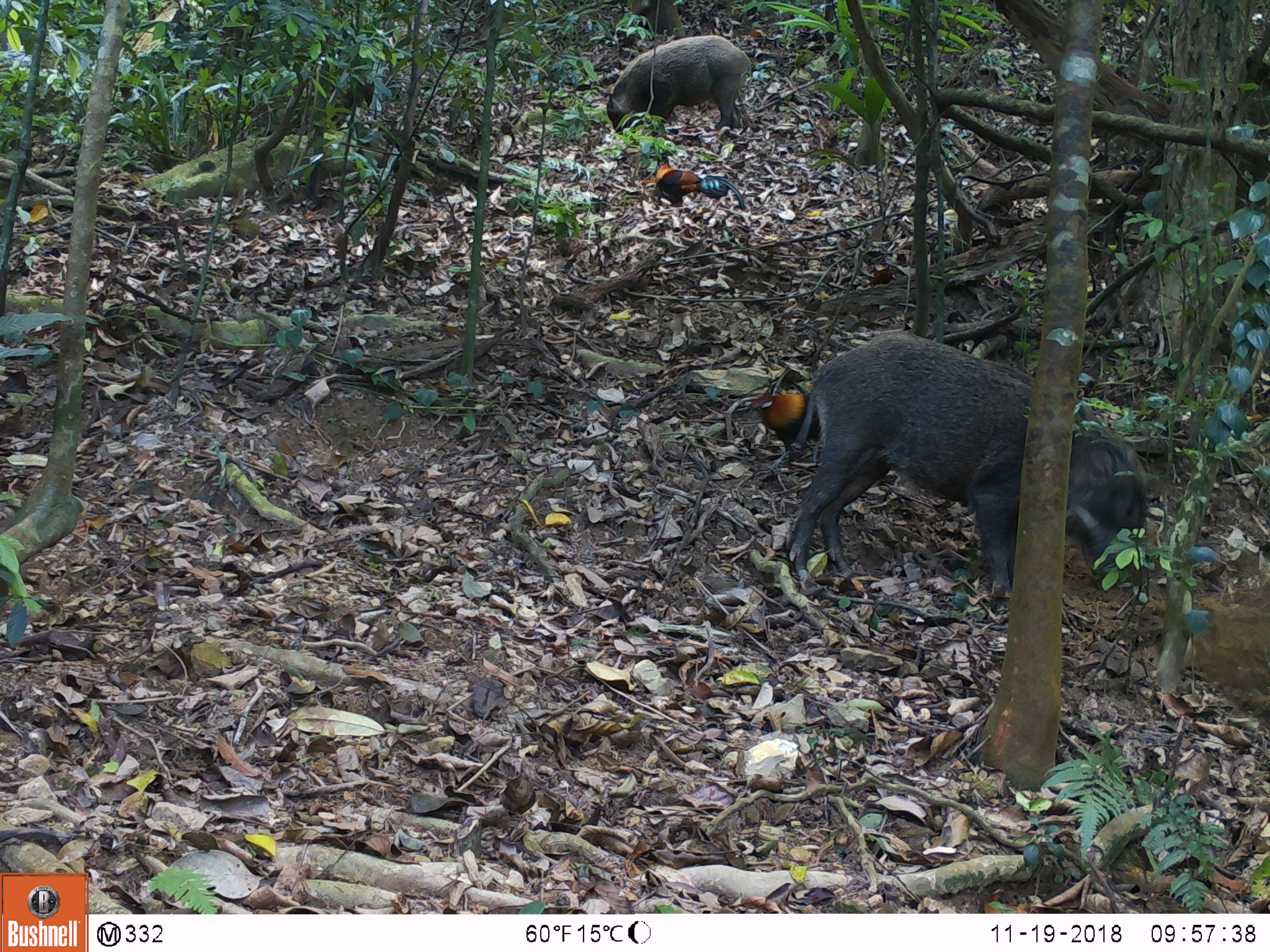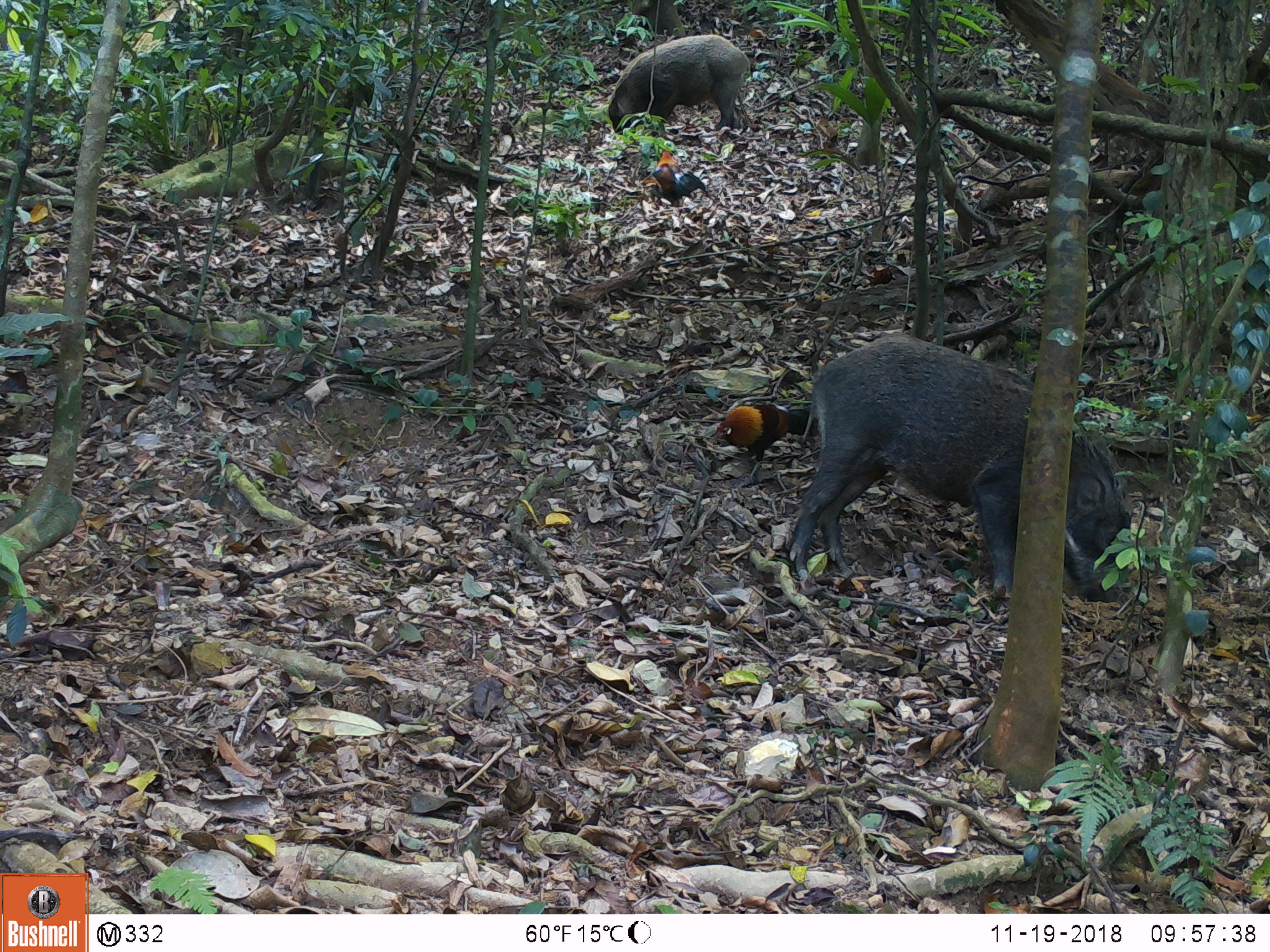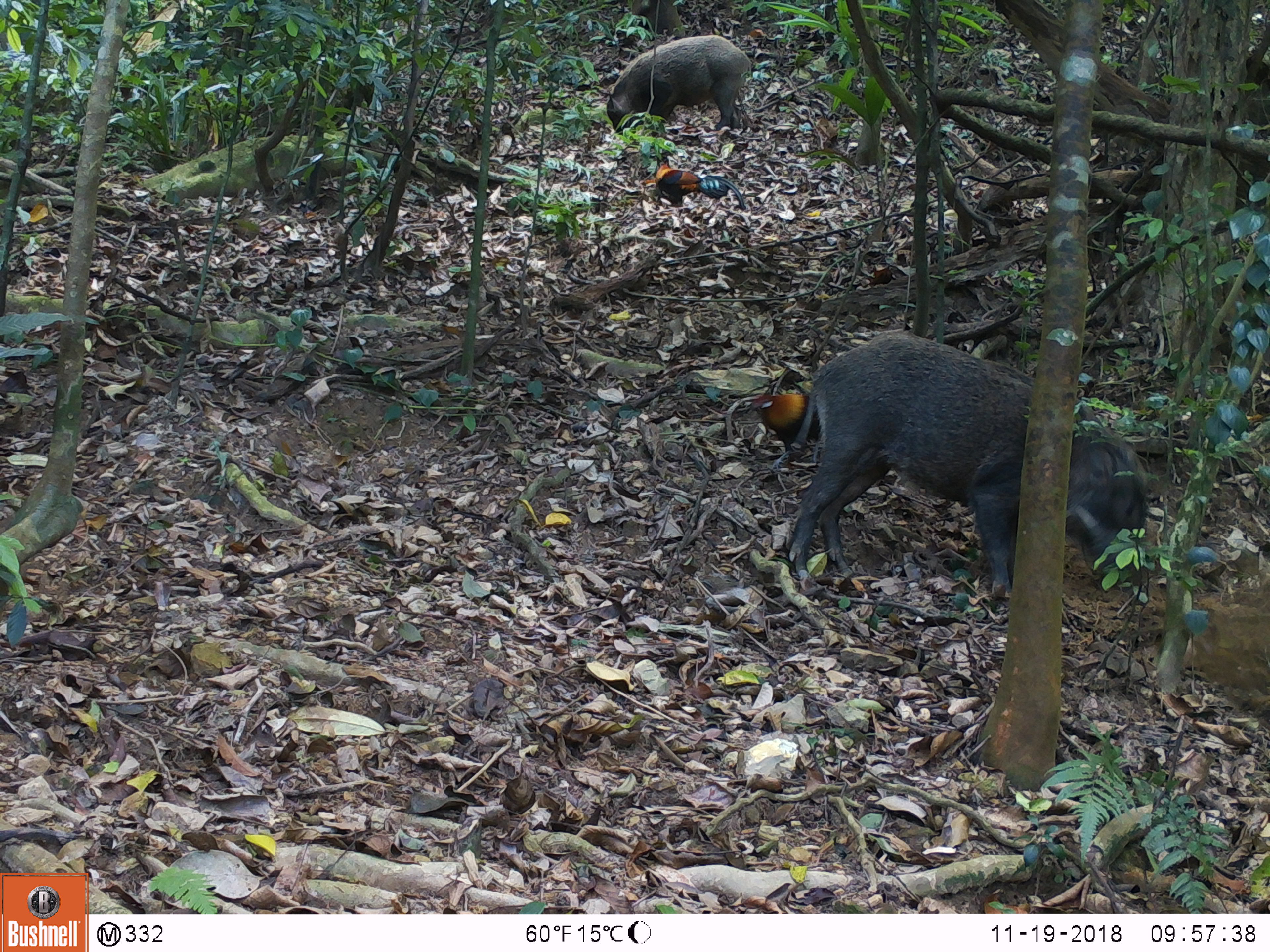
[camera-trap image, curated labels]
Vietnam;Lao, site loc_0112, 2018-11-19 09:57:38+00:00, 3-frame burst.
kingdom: Animalia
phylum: Chordata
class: Aves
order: Galliformes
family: Phasianidae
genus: Gallus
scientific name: Gallus gallus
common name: red junglefowl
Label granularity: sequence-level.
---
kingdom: Animalia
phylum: Chordata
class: Mammalia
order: Artiodactyla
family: Suidae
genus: Sus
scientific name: Sus scrofa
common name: eurasian wild pig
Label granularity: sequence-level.